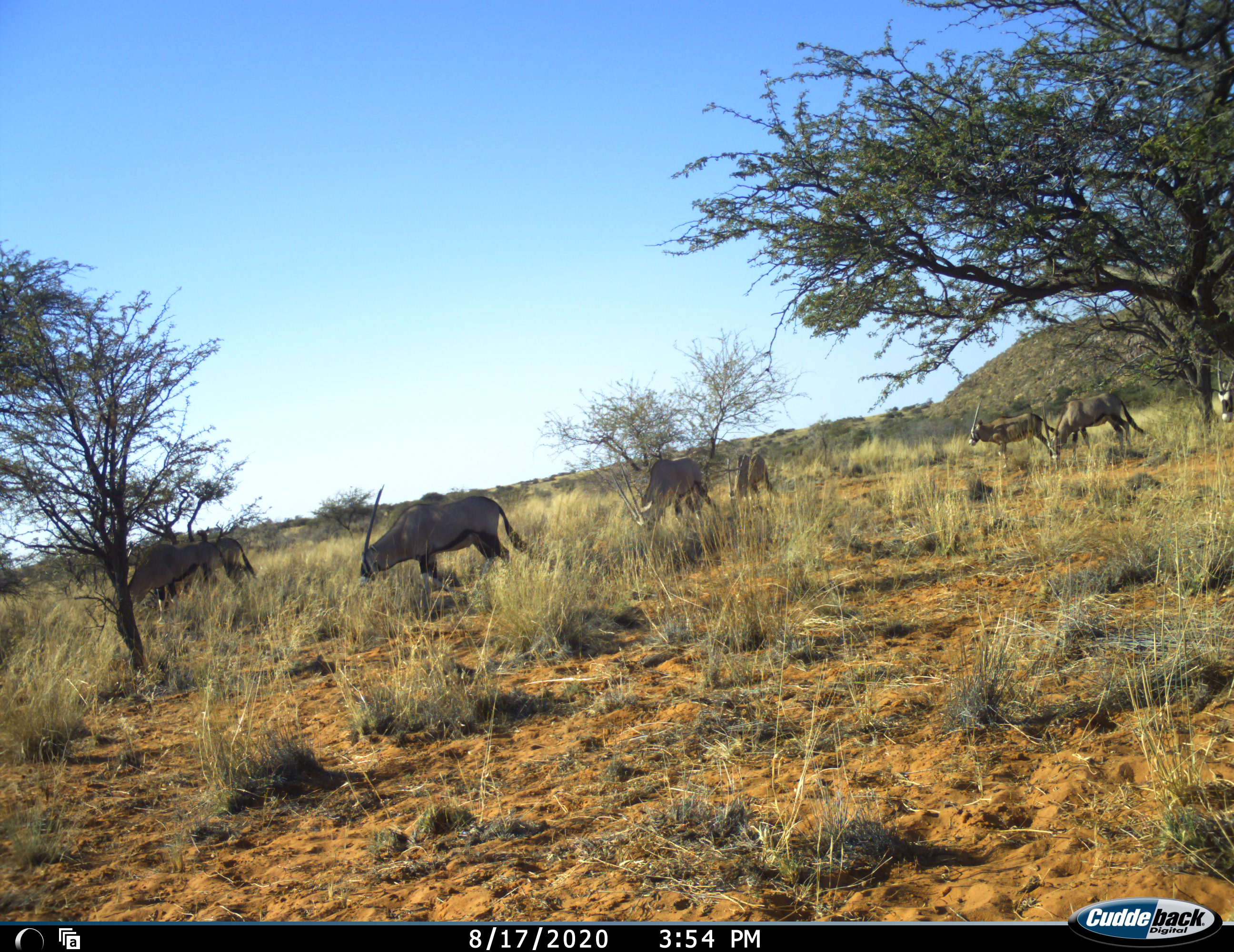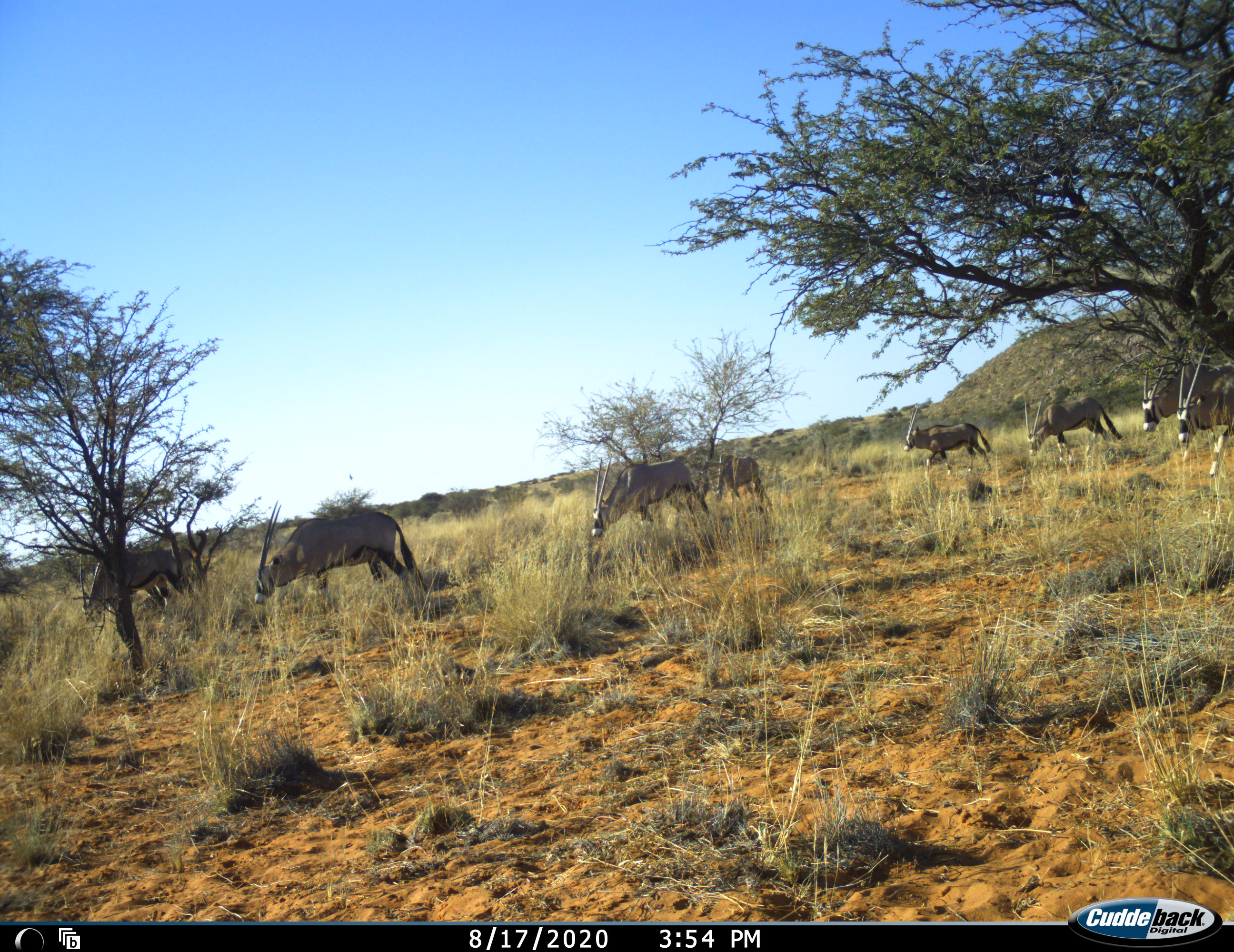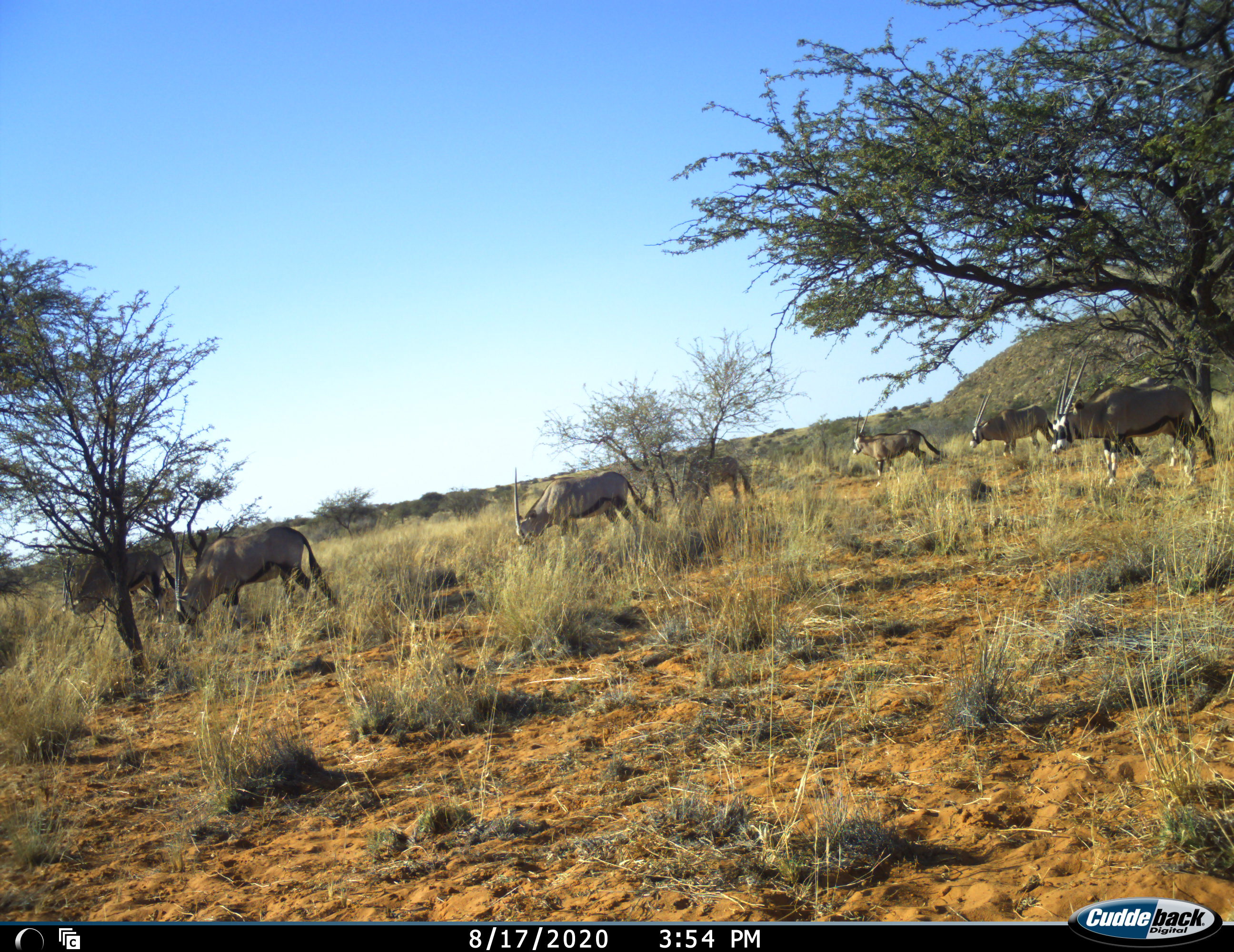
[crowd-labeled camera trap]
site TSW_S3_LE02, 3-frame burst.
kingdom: Animalia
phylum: Chordata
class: Mammalia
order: Artiodactyla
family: Bovidae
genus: Oryx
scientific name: Oryx gazella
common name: gemsbok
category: oryx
Oryx (gemsbok) (Oryx gazella), count 9. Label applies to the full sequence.